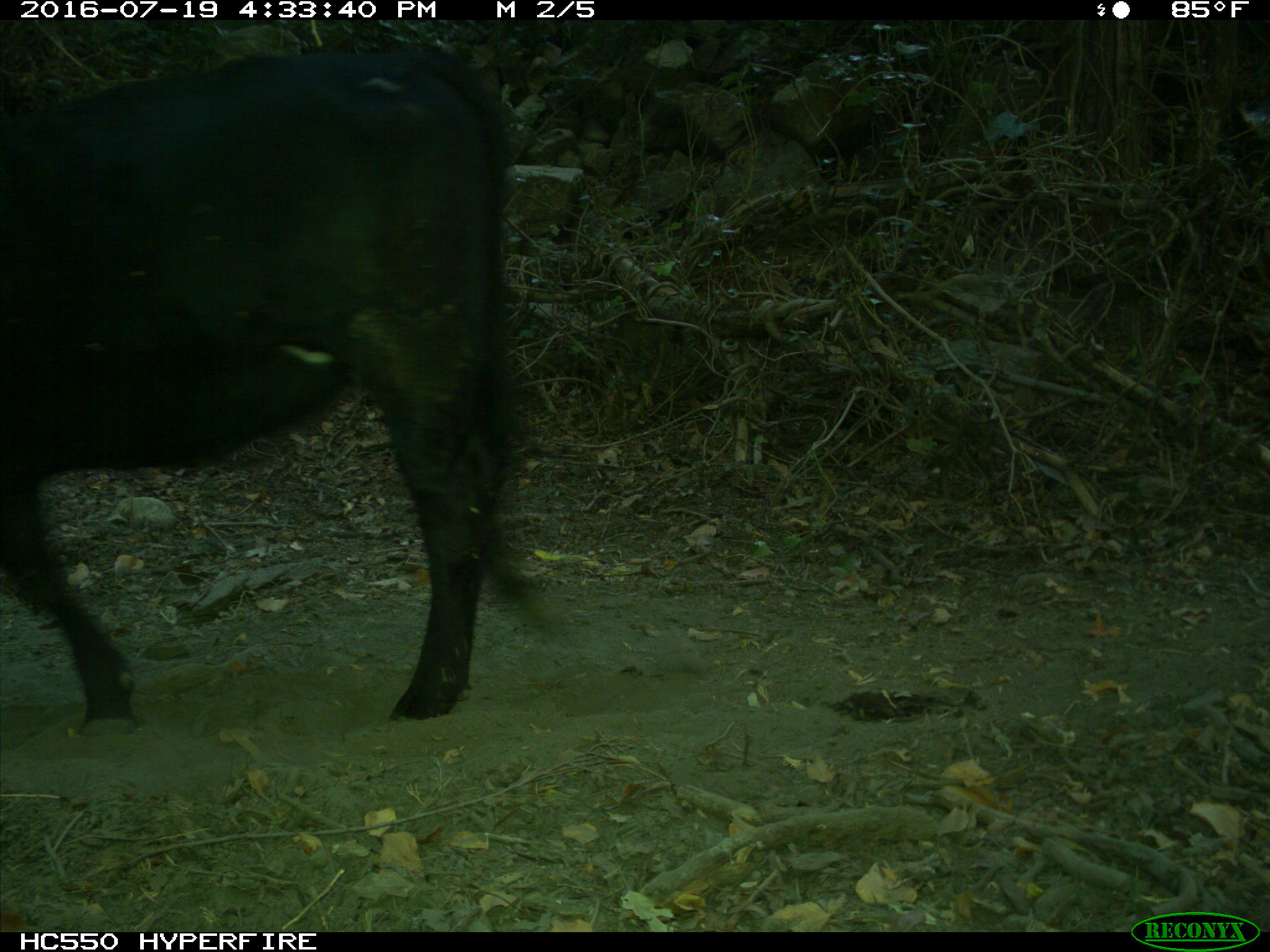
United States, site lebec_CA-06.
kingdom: Animalia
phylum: Chordata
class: Mammalia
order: Artiodactyla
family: Bovidae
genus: Bos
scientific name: Bos taurus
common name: domestic cow